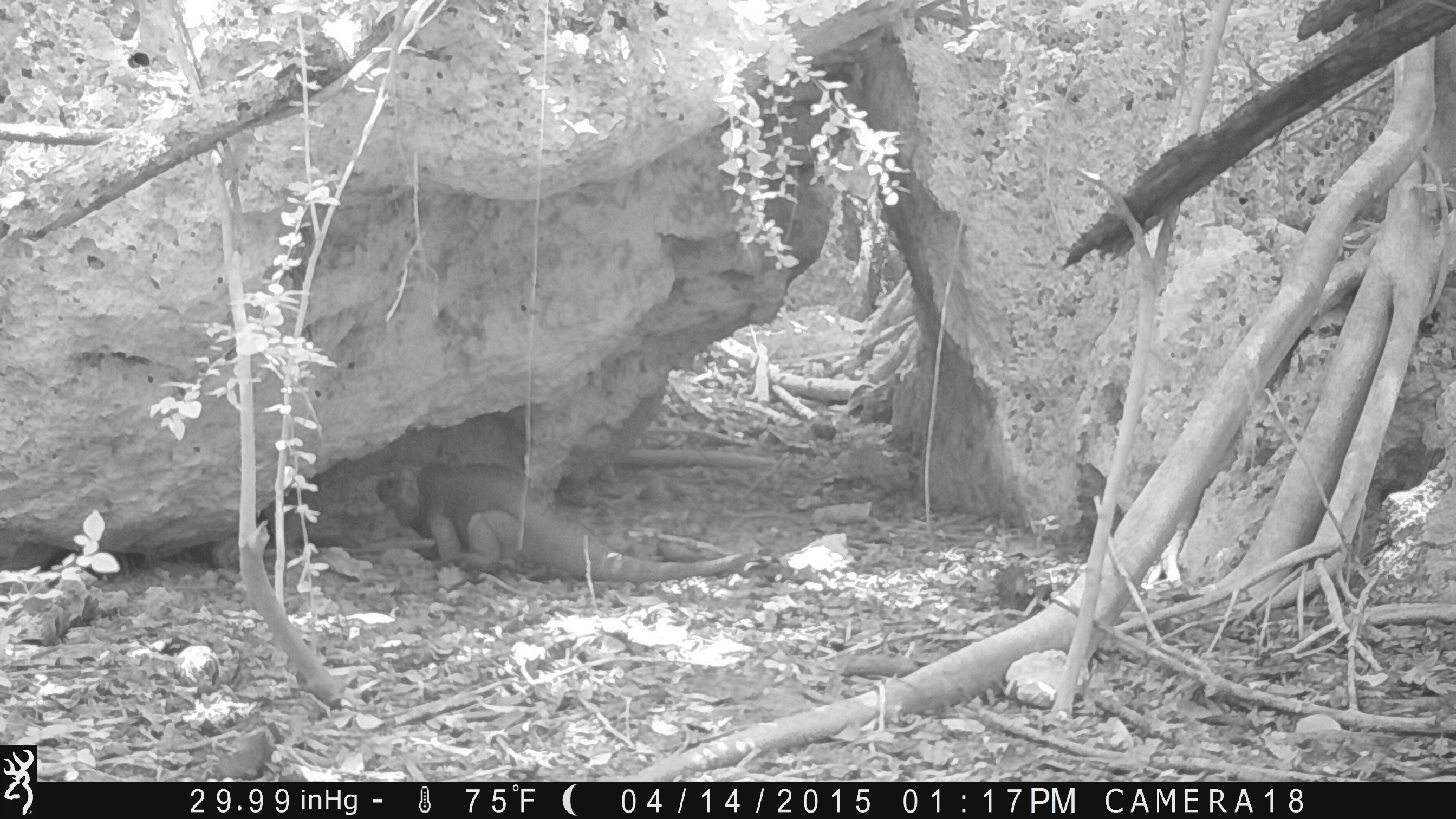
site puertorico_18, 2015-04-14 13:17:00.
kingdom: Animalia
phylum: Chordata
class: Reptilia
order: Squamata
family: Iguanidae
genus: Iguana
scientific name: Iguana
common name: typical iguanas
Iguana (typical iguanas).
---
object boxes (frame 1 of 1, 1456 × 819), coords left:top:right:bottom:
iguana: 367:457:751:580